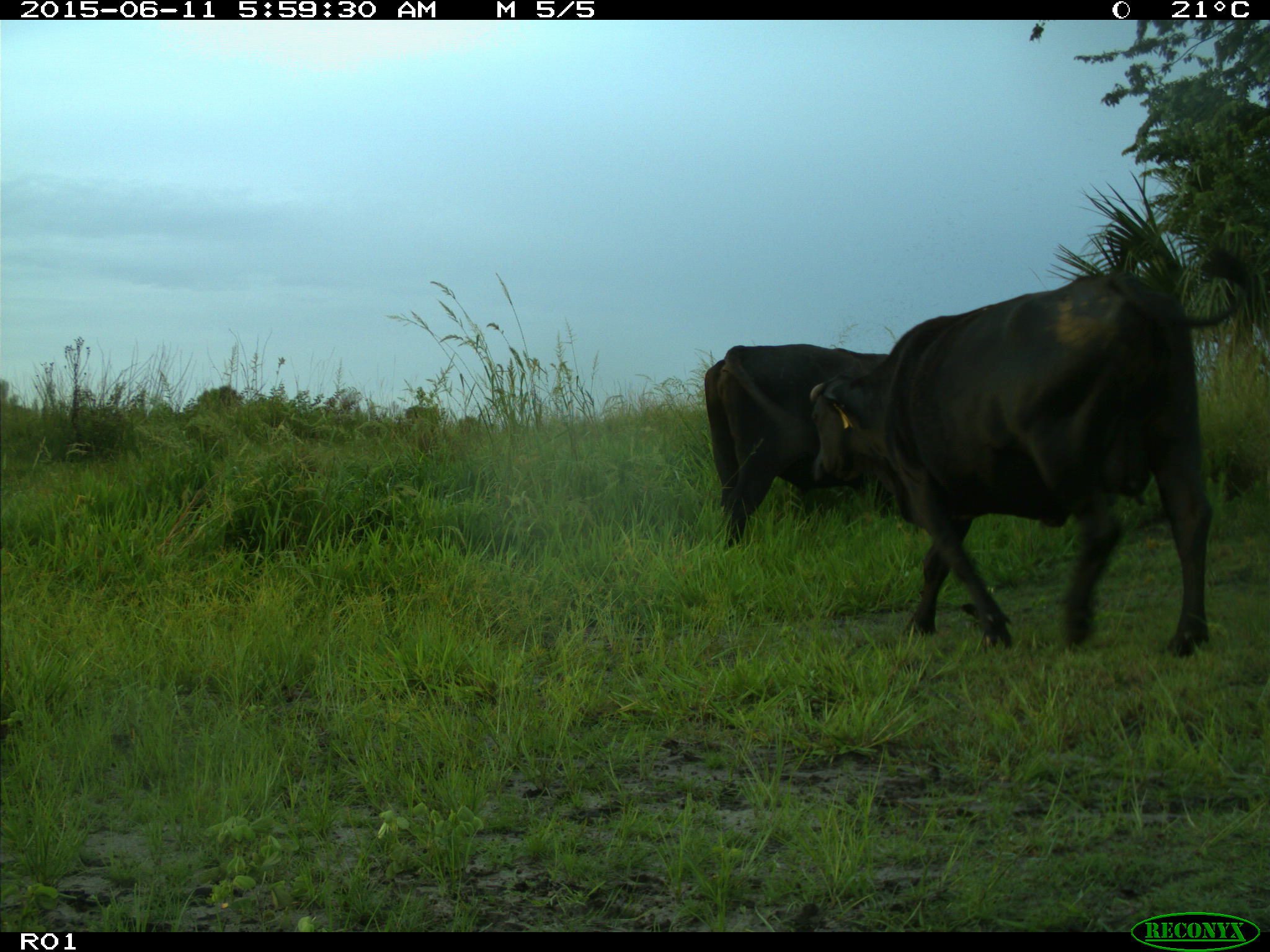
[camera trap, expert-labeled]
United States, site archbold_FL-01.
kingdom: Animalia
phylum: Chordata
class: Mammalia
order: Artiodactyla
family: Bovidae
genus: Bos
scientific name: Bos taurus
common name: domestic cow